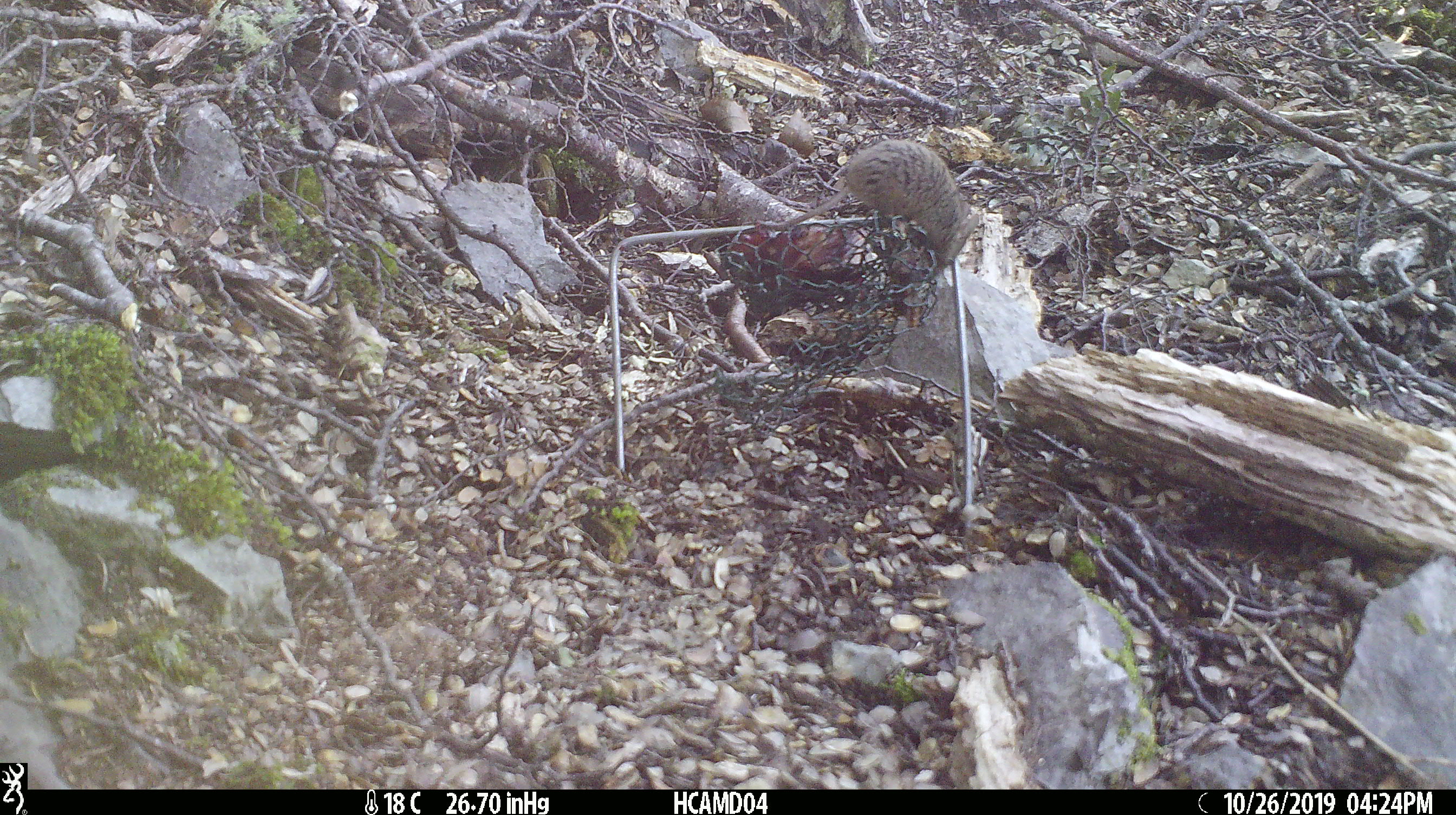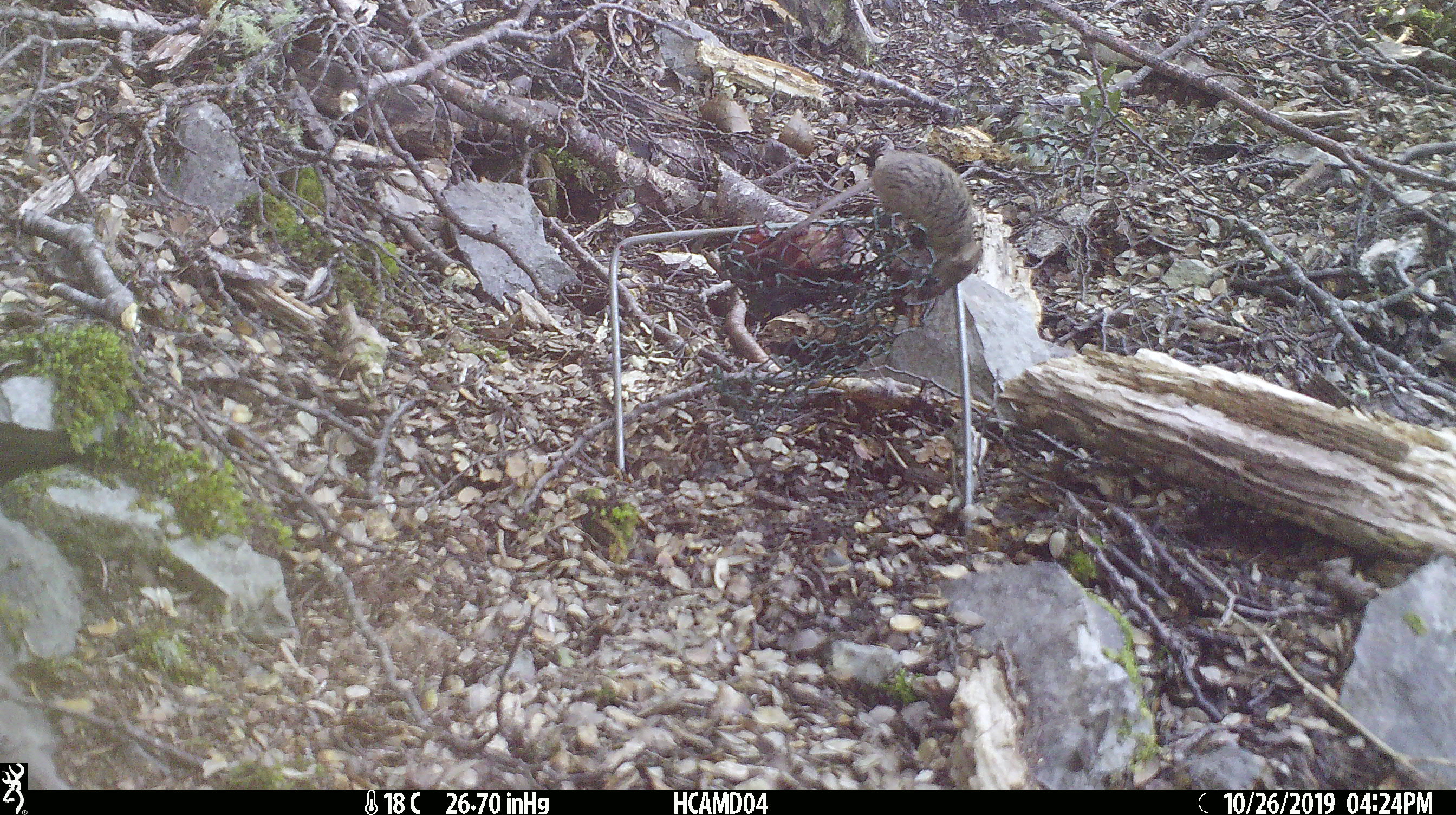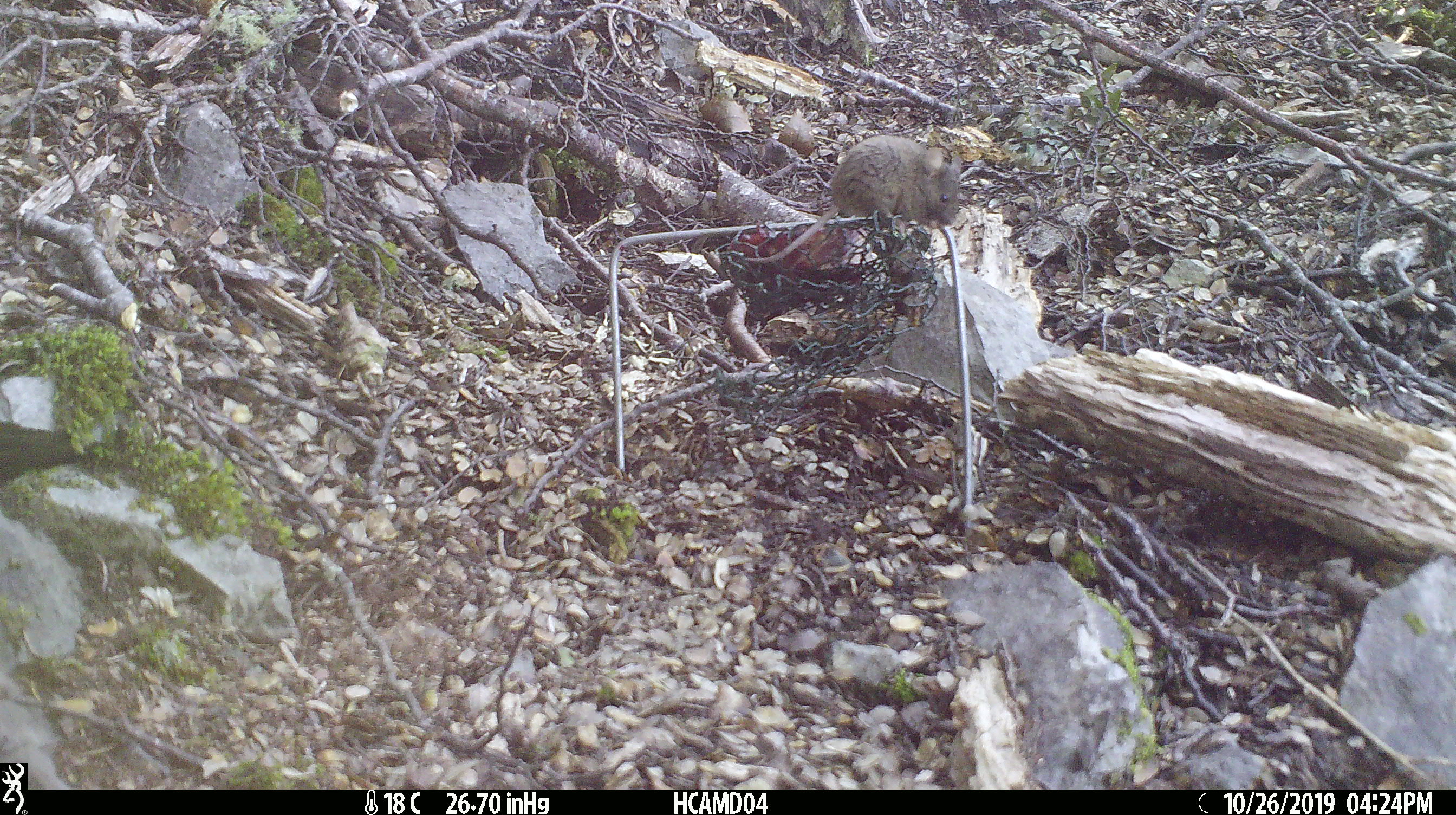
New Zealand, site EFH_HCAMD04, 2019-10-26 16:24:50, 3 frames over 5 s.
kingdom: Animalia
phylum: Chordata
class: Mammalia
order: Rodentia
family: Muridae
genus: Mus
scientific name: Mus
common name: mouse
Mouse (Mus).